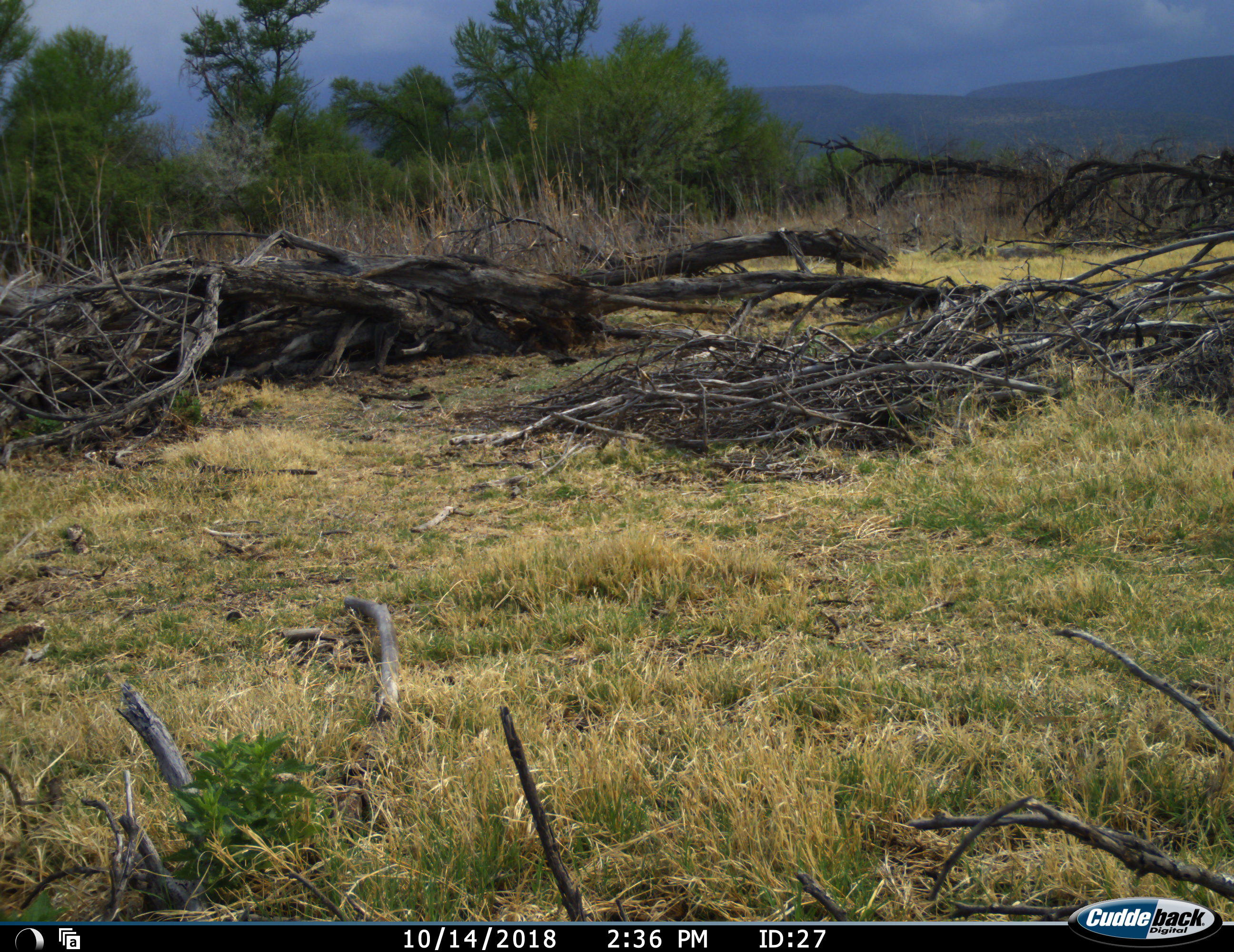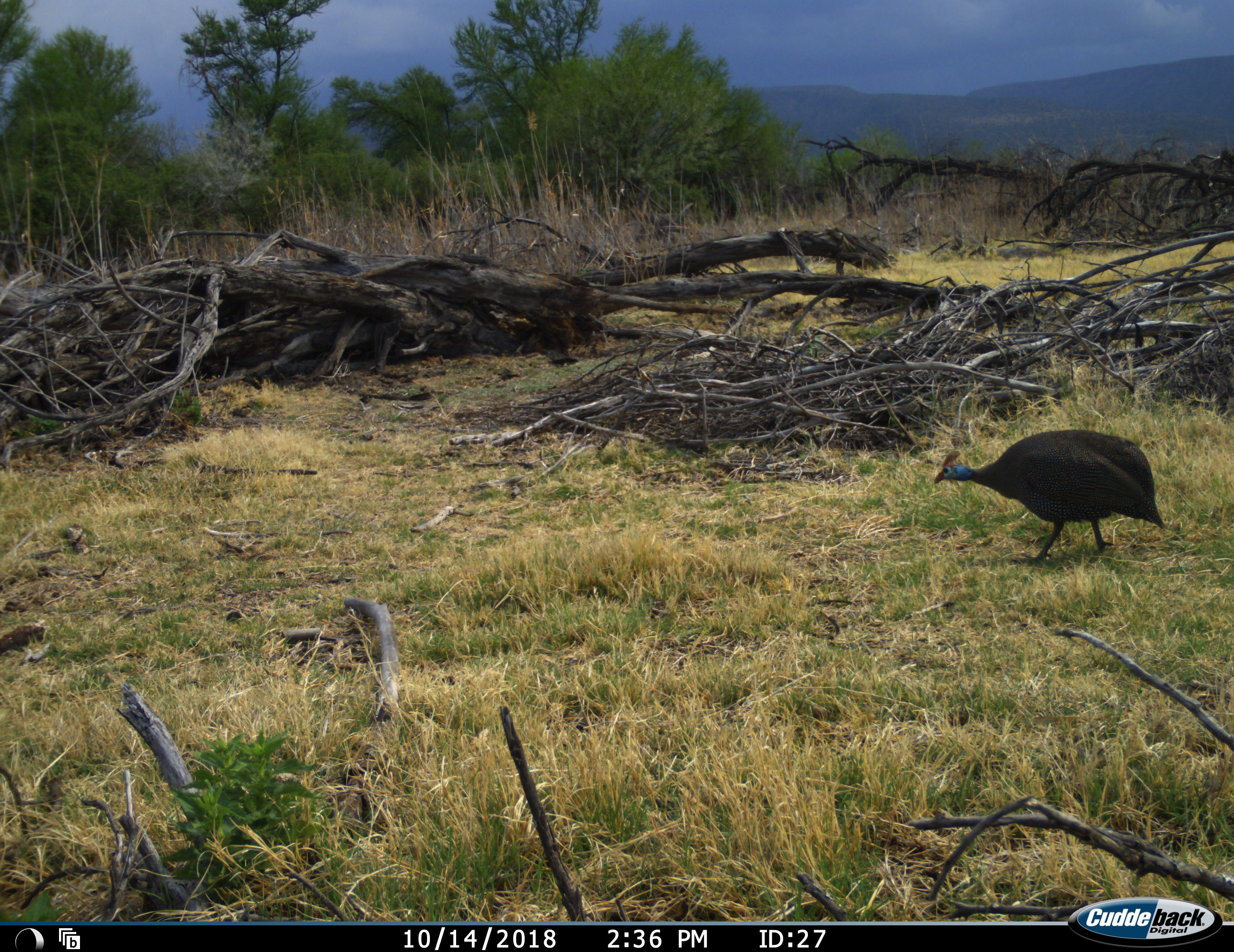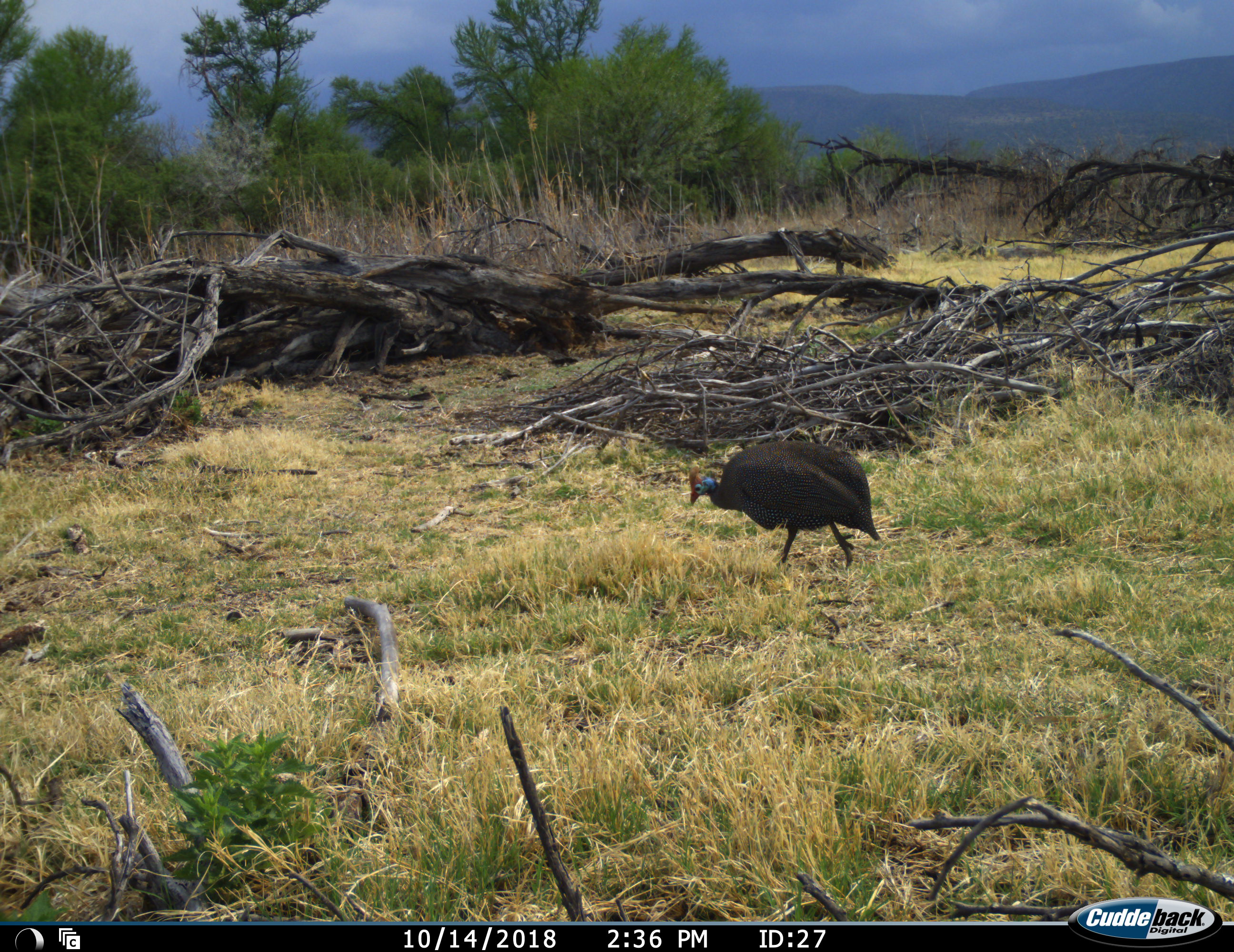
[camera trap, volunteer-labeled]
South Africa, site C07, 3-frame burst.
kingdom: Animalia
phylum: Chordata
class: Aves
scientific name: Aves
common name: bird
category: birdother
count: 1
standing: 14%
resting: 0%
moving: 100%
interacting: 0%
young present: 0%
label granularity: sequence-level